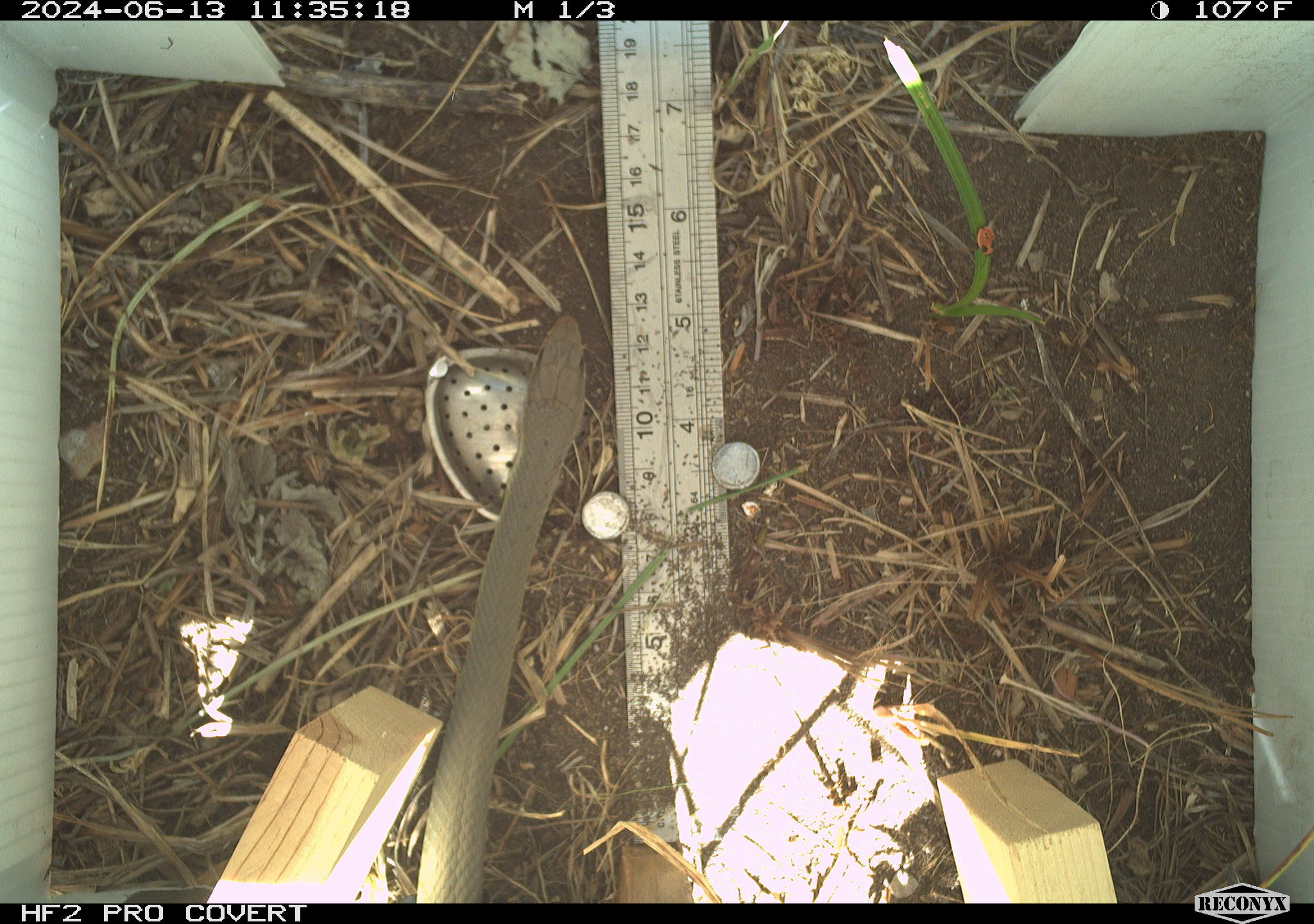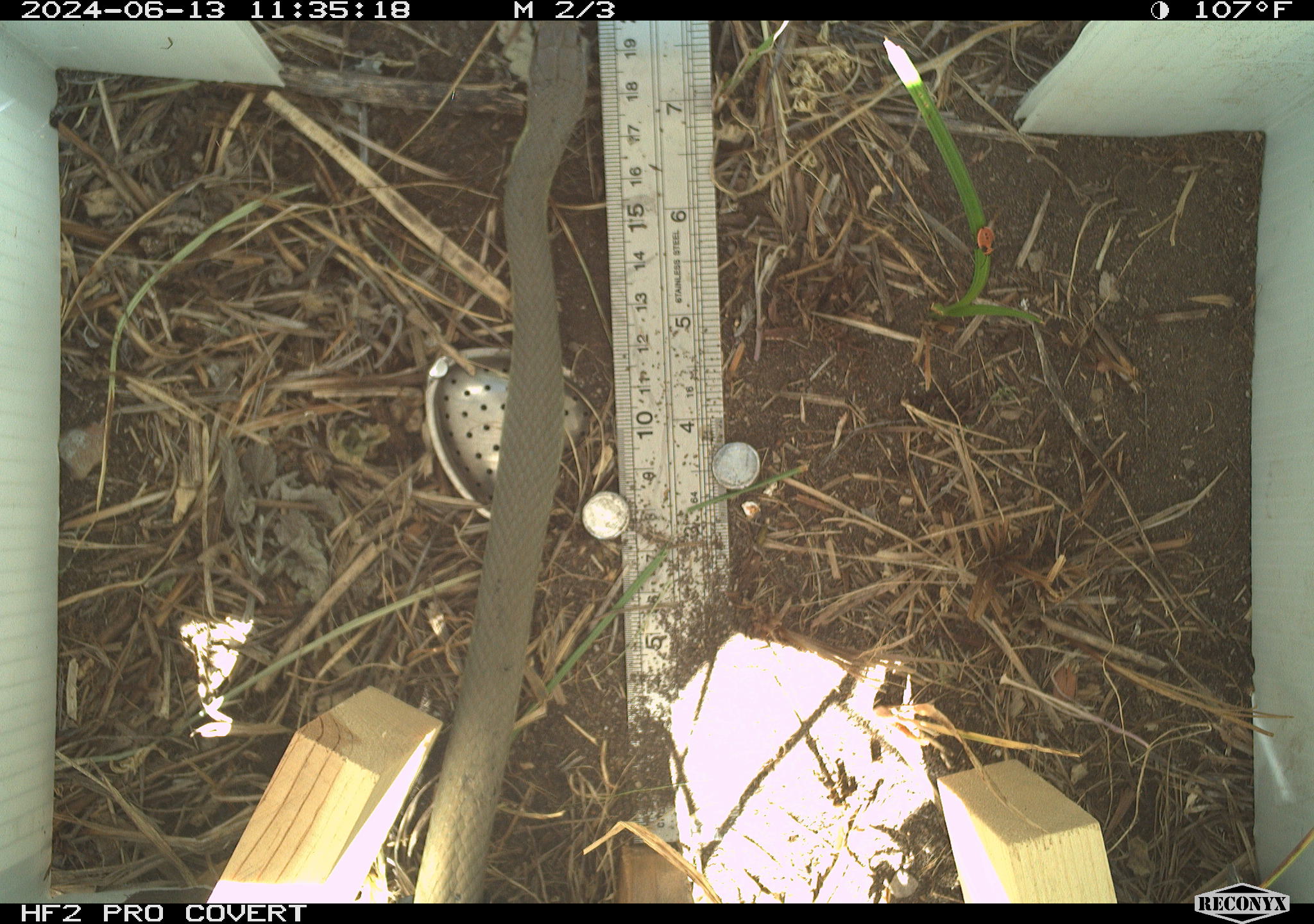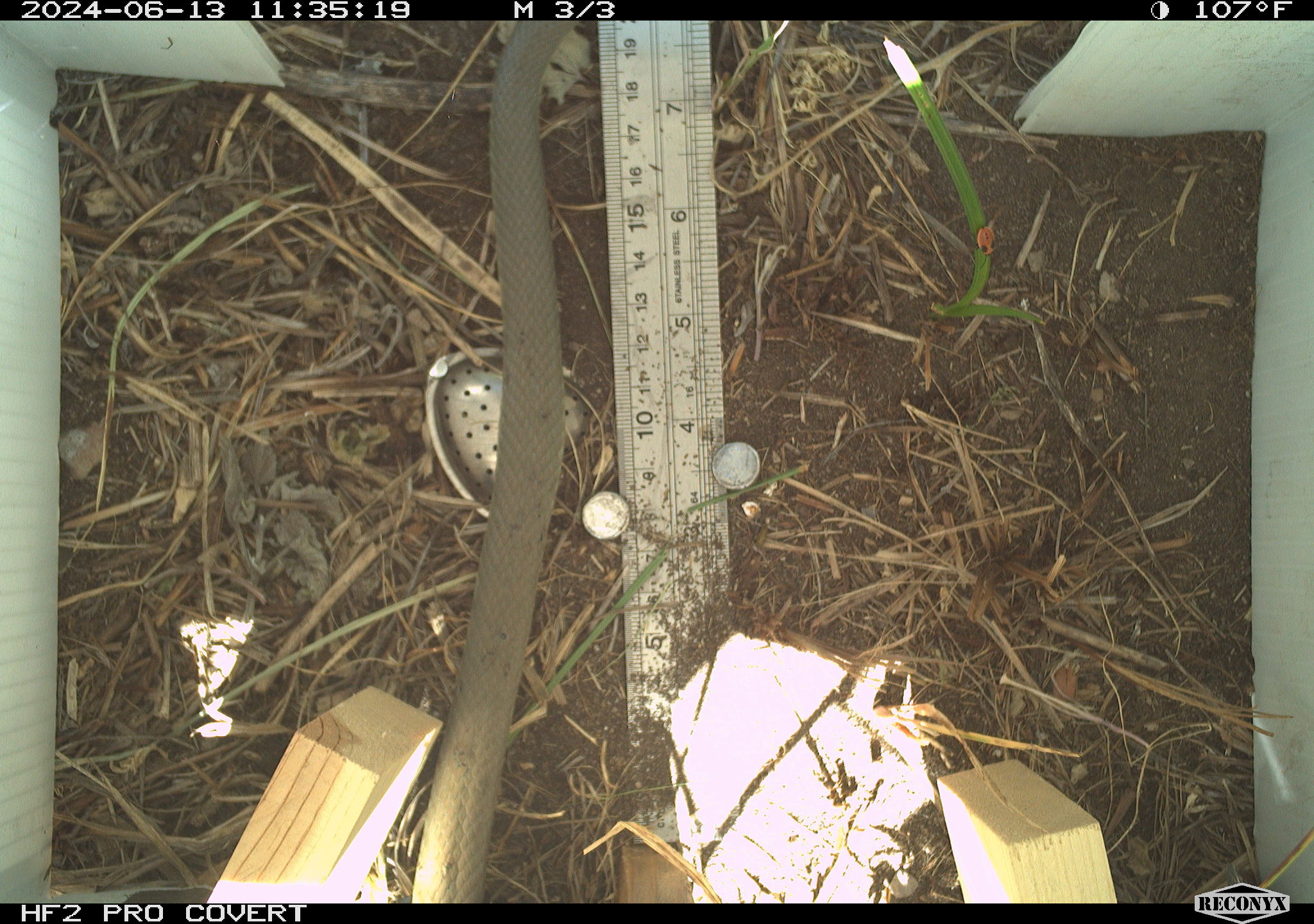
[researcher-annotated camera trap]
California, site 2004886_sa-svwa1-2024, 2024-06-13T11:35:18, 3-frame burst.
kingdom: Animalia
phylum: Chordata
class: Reptilia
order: Squamata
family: Colubridae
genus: Coluber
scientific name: Coluber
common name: north american racers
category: coluber species